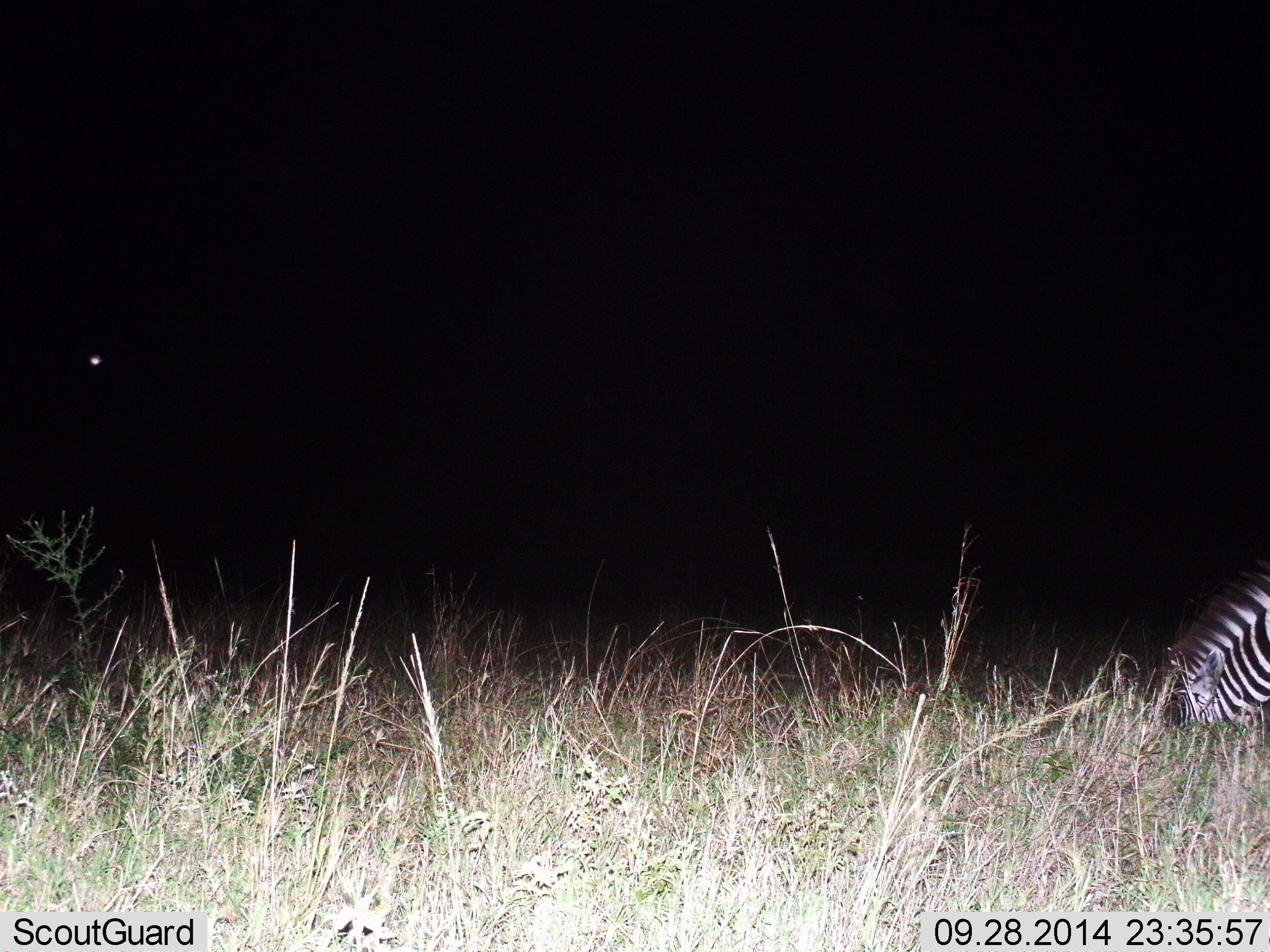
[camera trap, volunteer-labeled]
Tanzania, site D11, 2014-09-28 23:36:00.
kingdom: Animalia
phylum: Chordata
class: Mammalia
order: Perissodactyla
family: Equidae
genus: Equus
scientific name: Equus quagga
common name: plains zebra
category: zebra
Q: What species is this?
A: Zebra (plains zebra) (Equus quagga).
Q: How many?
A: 1.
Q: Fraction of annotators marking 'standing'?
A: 0%.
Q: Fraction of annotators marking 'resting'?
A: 10%.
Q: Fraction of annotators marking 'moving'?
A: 0%.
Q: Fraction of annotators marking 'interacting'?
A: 0%.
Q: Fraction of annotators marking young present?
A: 0%.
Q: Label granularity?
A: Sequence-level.